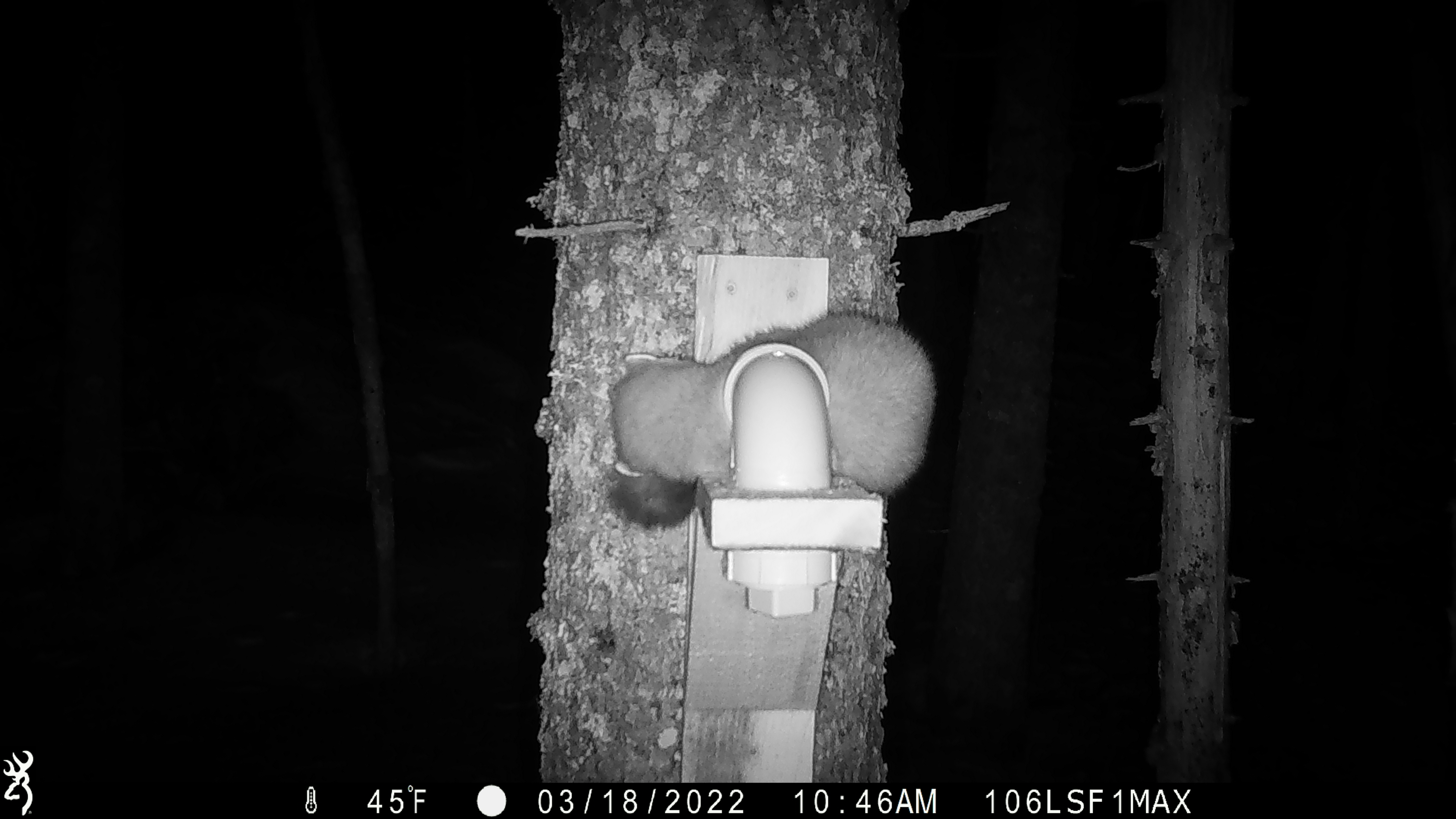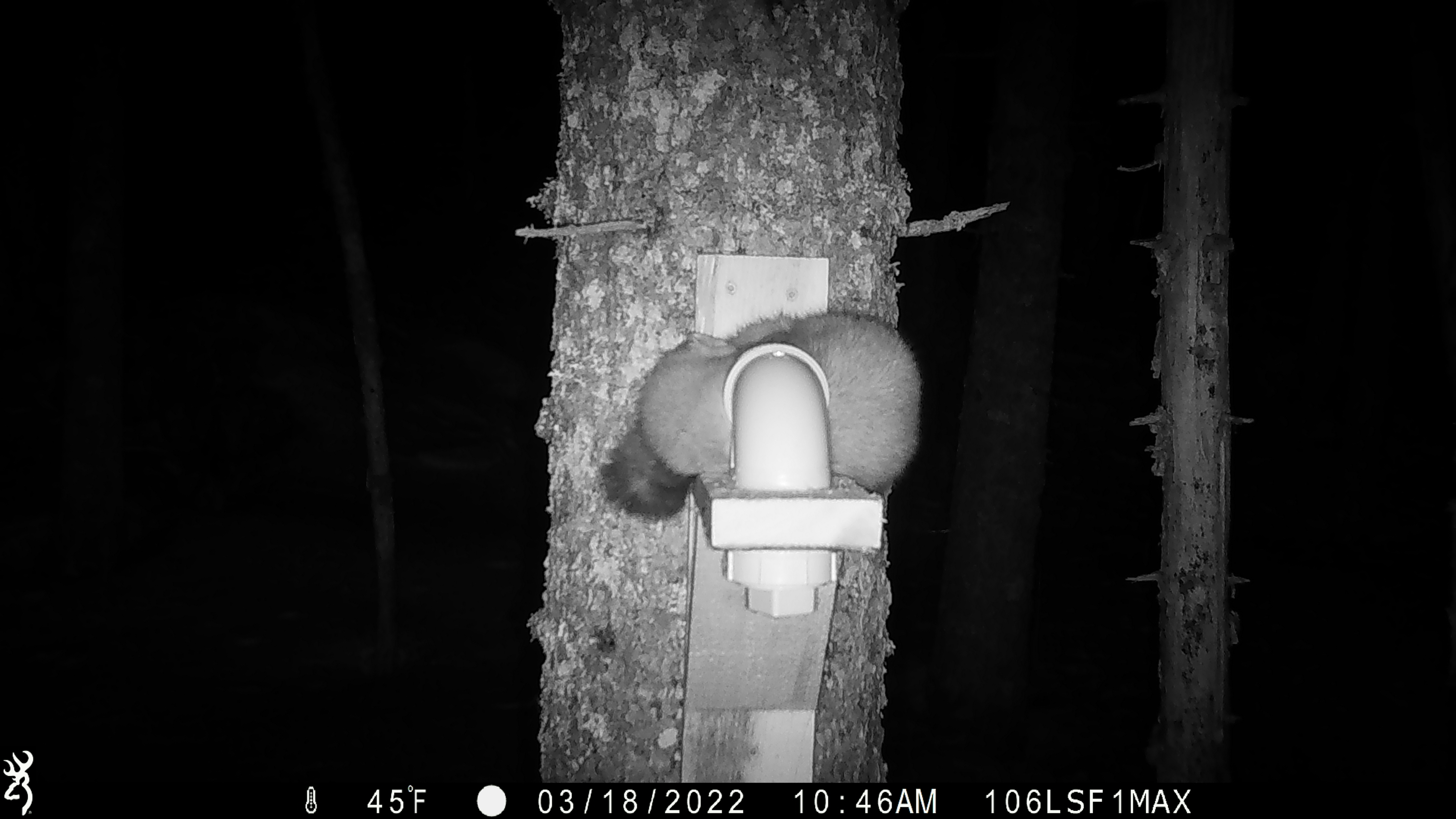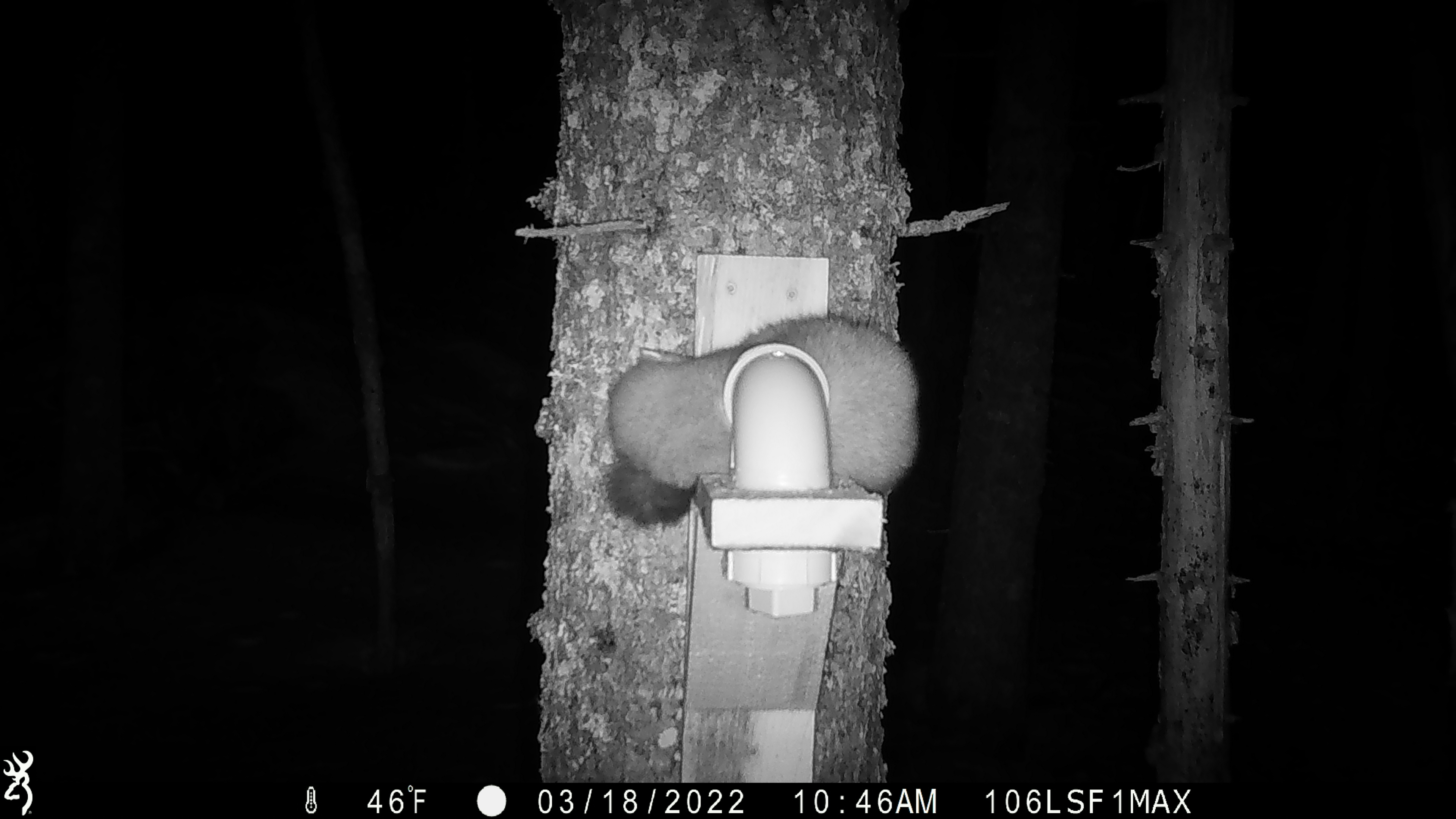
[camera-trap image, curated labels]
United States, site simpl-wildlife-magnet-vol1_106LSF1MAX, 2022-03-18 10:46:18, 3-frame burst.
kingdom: Animalia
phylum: Chordata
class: Mammalia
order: Carnivora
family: Mustelidae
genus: Martes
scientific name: Martes americana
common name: american marten